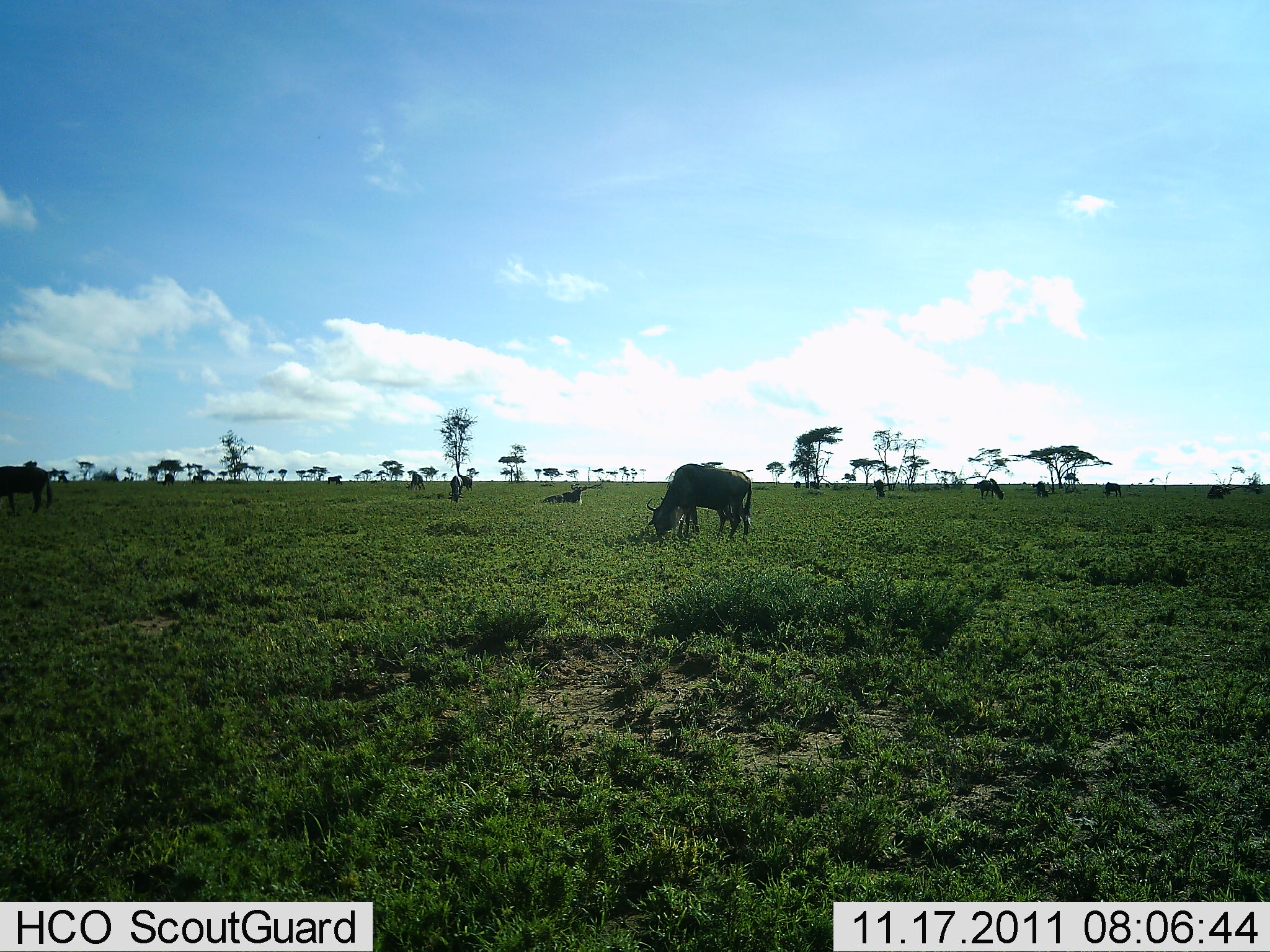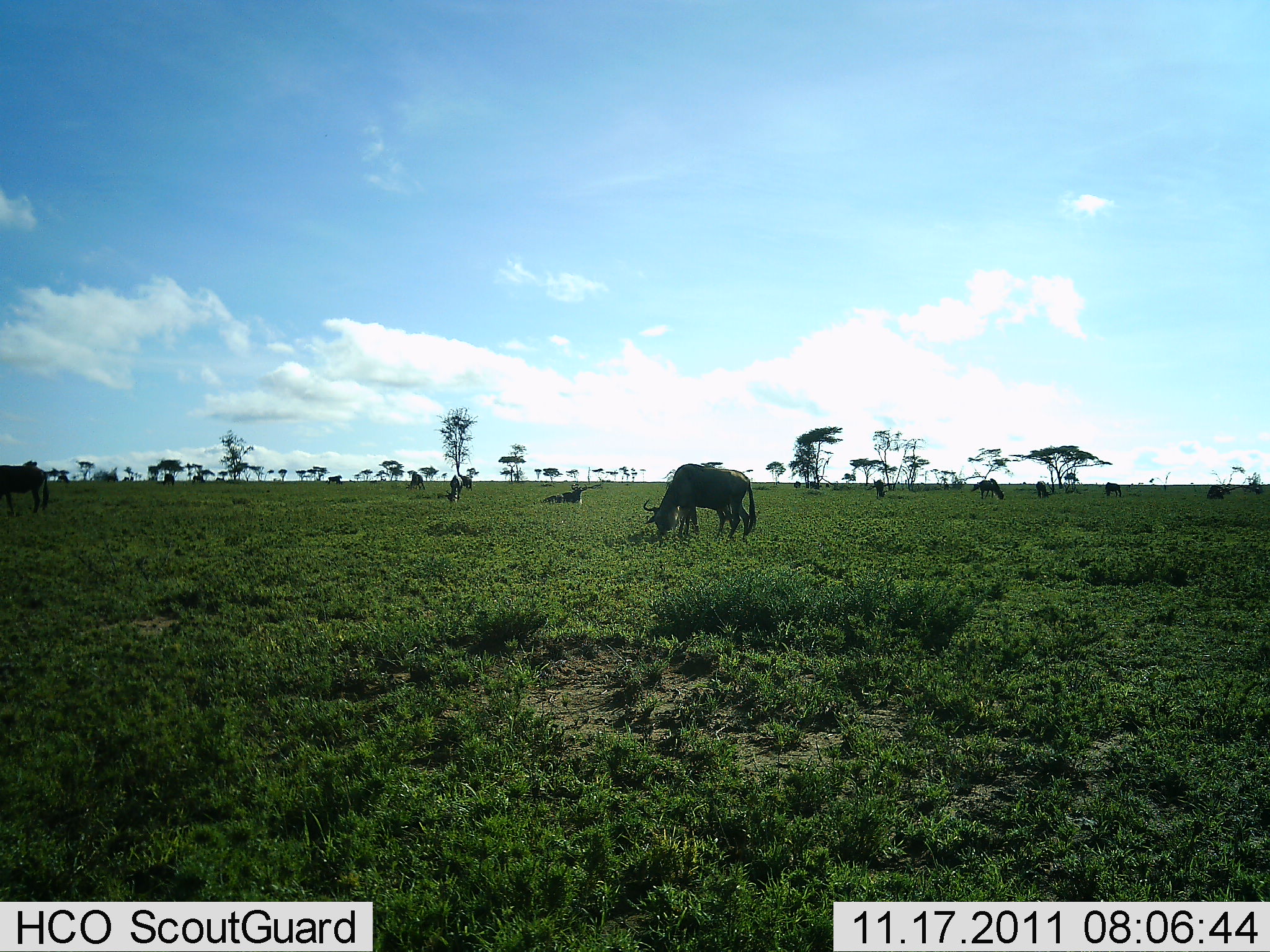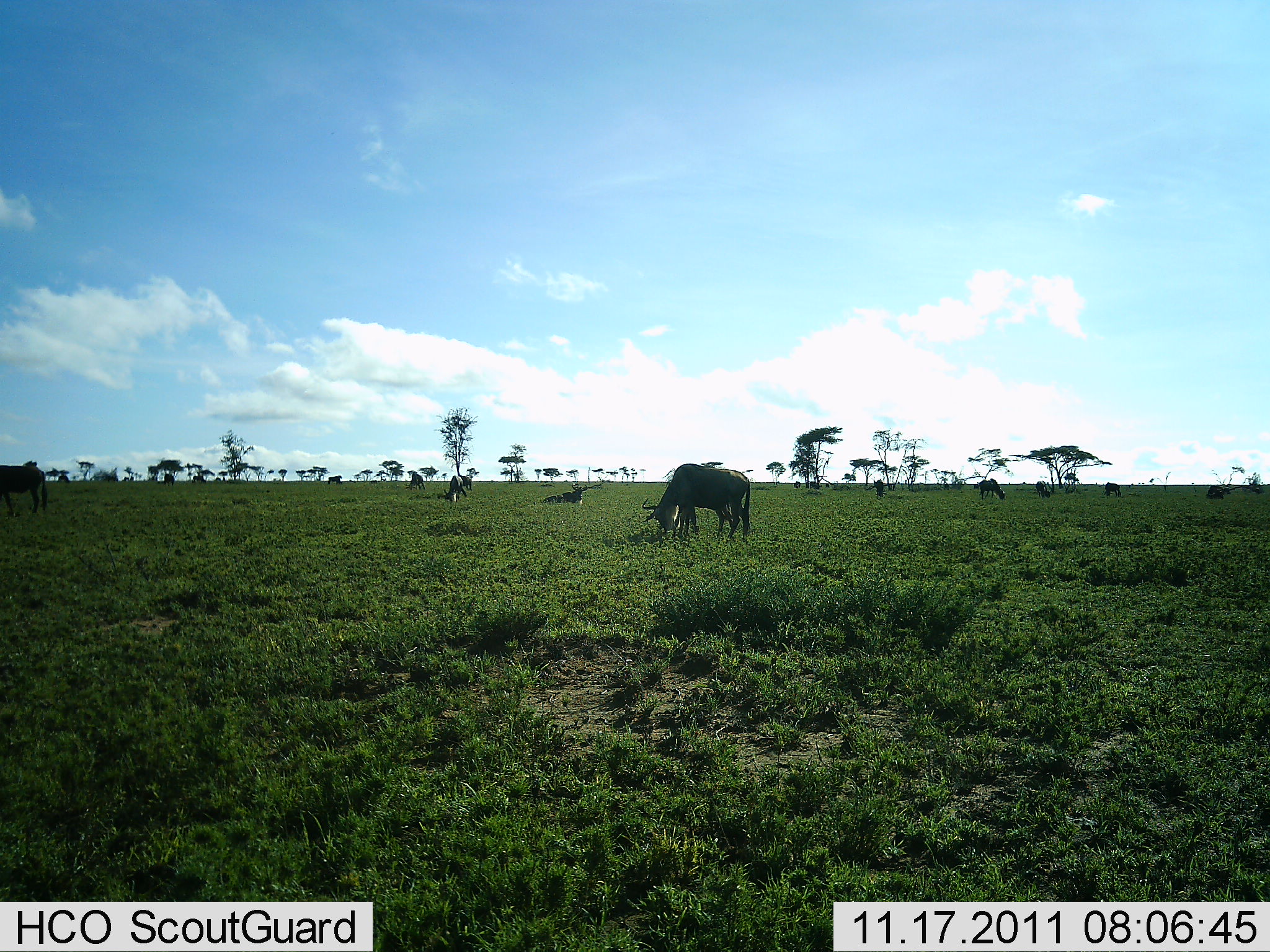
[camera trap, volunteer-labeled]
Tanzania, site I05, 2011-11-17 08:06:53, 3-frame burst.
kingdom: Animalia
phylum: Chordata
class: Mammalia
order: Artiodactyla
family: Bovidae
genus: Connochaetes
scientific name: Connochaetes taurinus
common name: blue wildebeest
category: wildebeest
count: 11-50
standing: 20%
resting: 30%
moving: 0%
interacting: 0%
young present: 0%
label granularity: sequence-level